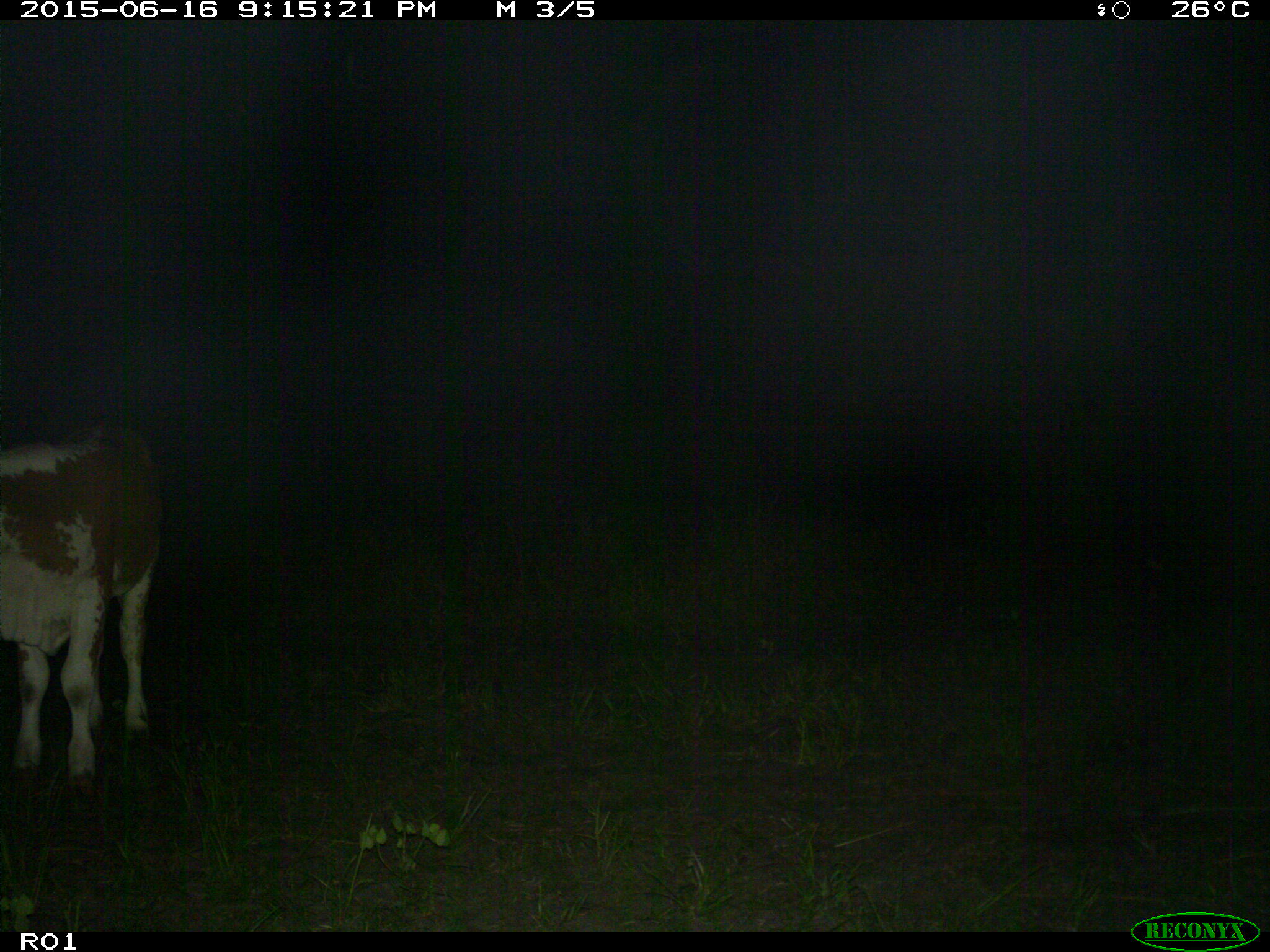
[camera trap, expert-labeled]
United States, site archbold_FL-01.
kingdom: Animalia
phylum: Chordata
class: Mammalia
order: Artiodactyla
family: Bovidae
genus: Bos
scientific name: Bos taurus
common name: domestic cow